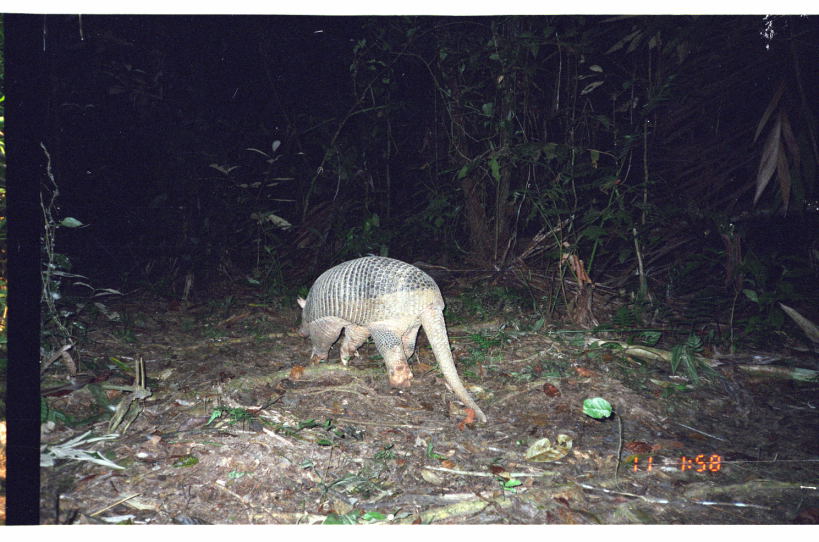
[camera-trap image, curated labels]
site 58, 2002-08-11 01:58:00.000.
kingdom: Animalia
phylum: Chordata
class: Mammalia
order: Cingulata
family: Chlamyphoridae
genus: Priodontes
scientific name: Priodontes maximus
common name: giant armadillo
Priodontes maximus (giant armadillo).